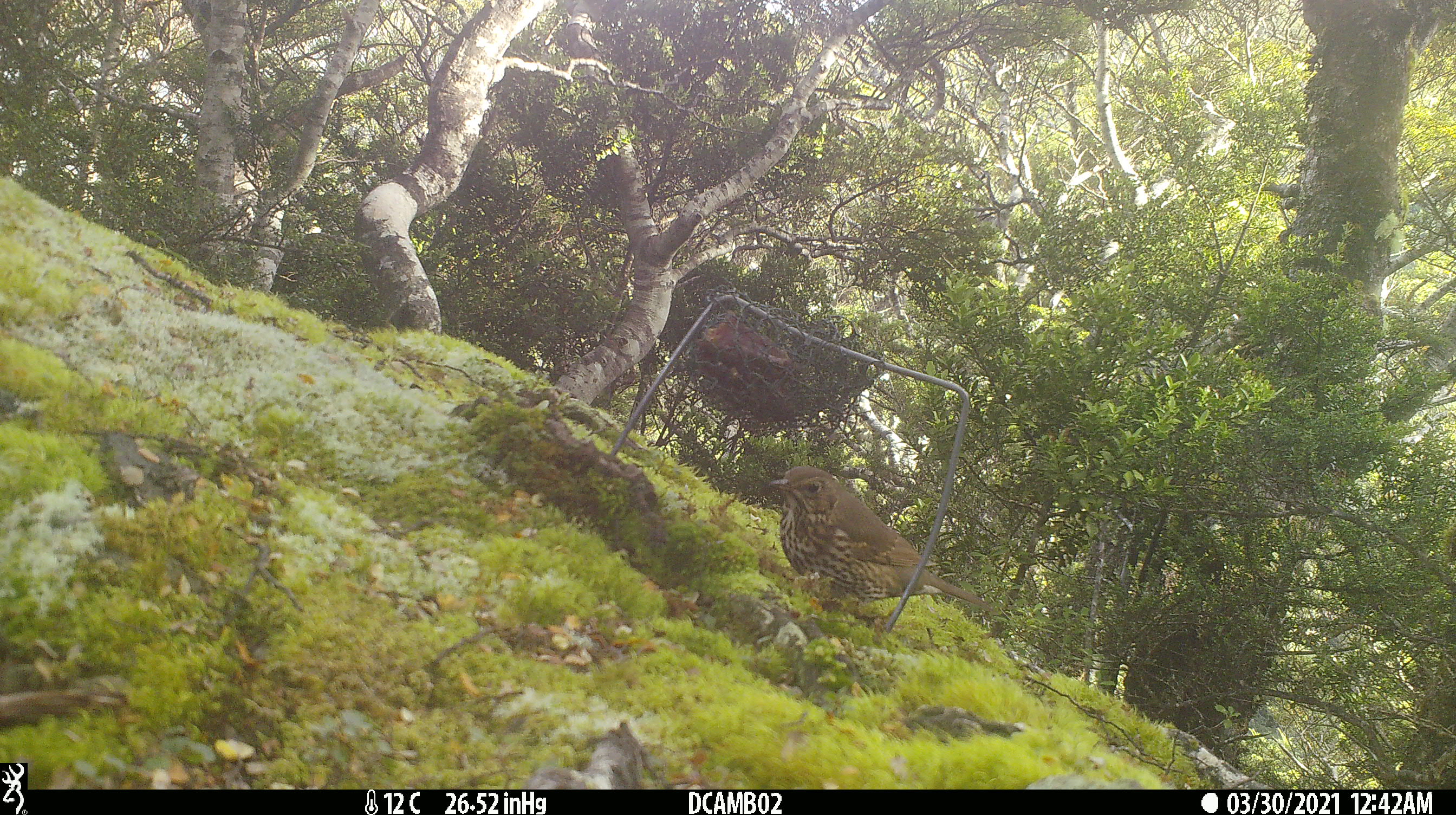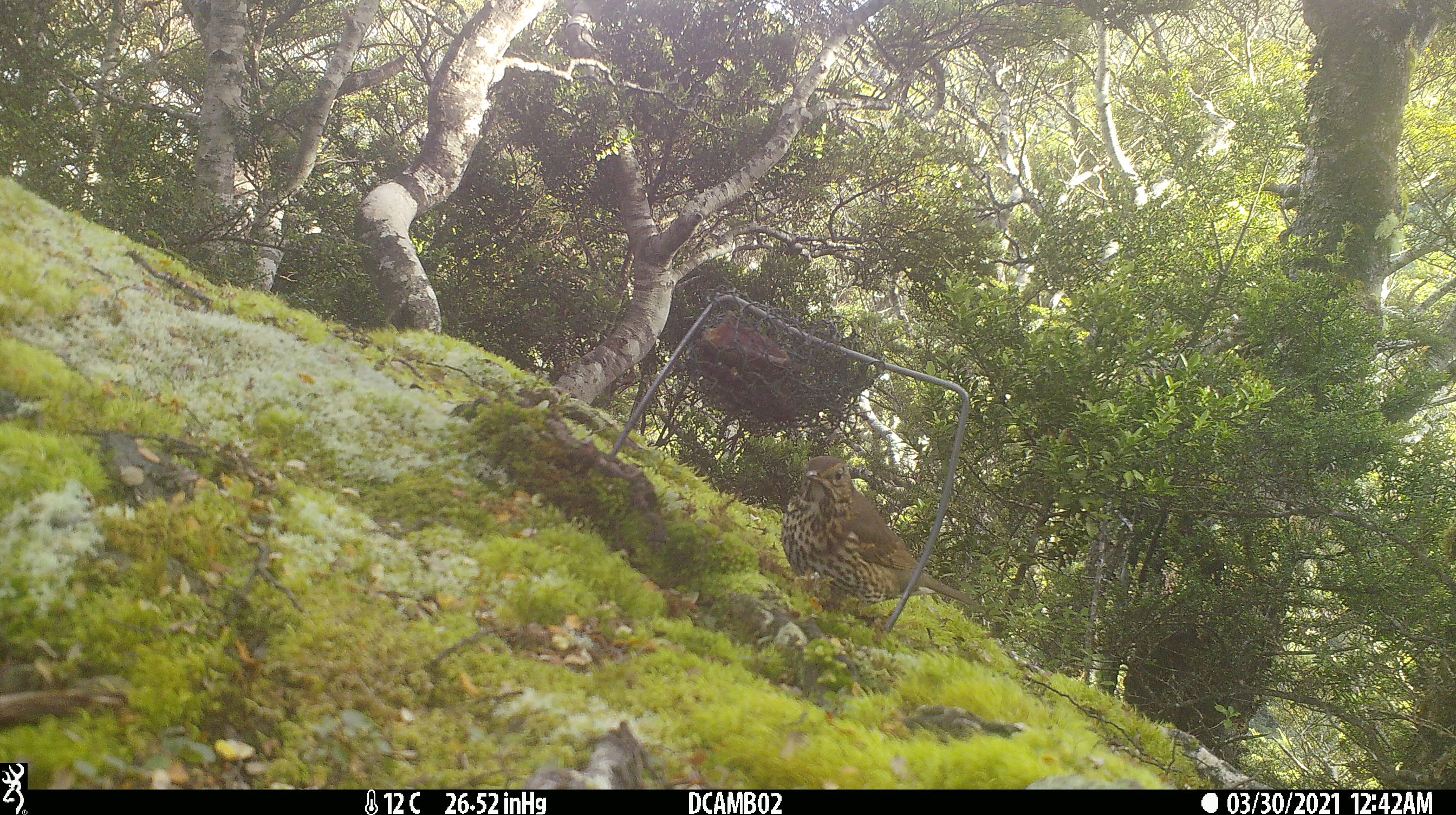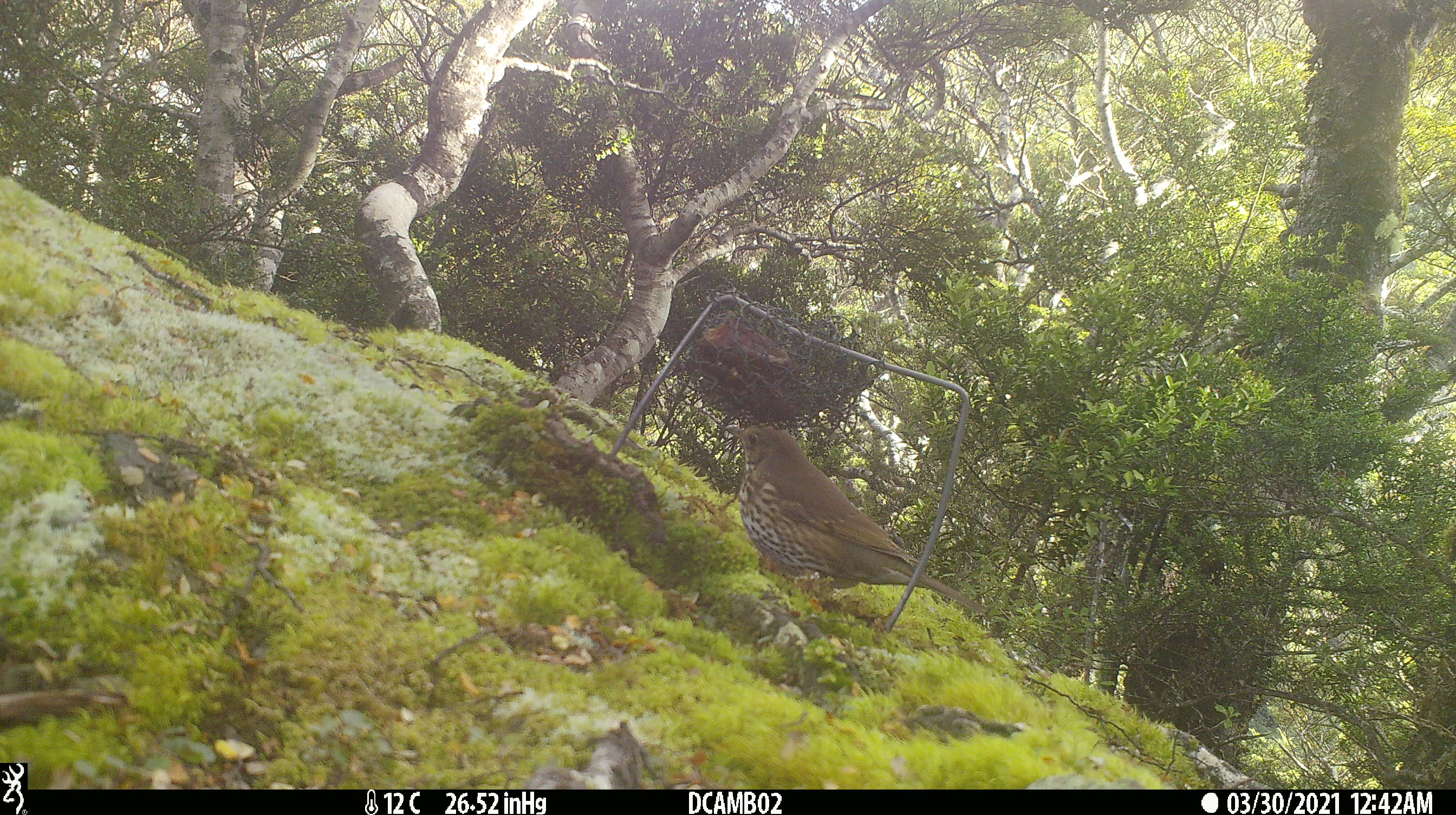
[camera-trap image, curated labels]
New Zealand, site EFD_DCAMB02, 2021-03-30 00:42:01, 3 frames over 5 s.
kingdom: Animalia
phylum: Chordata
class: Aves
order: Passeriformes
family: Turdidae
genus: Turdus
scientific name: Turdus philomelos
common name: song thrush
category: thrush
Thrush (song thrush) (Turdus philomelos).